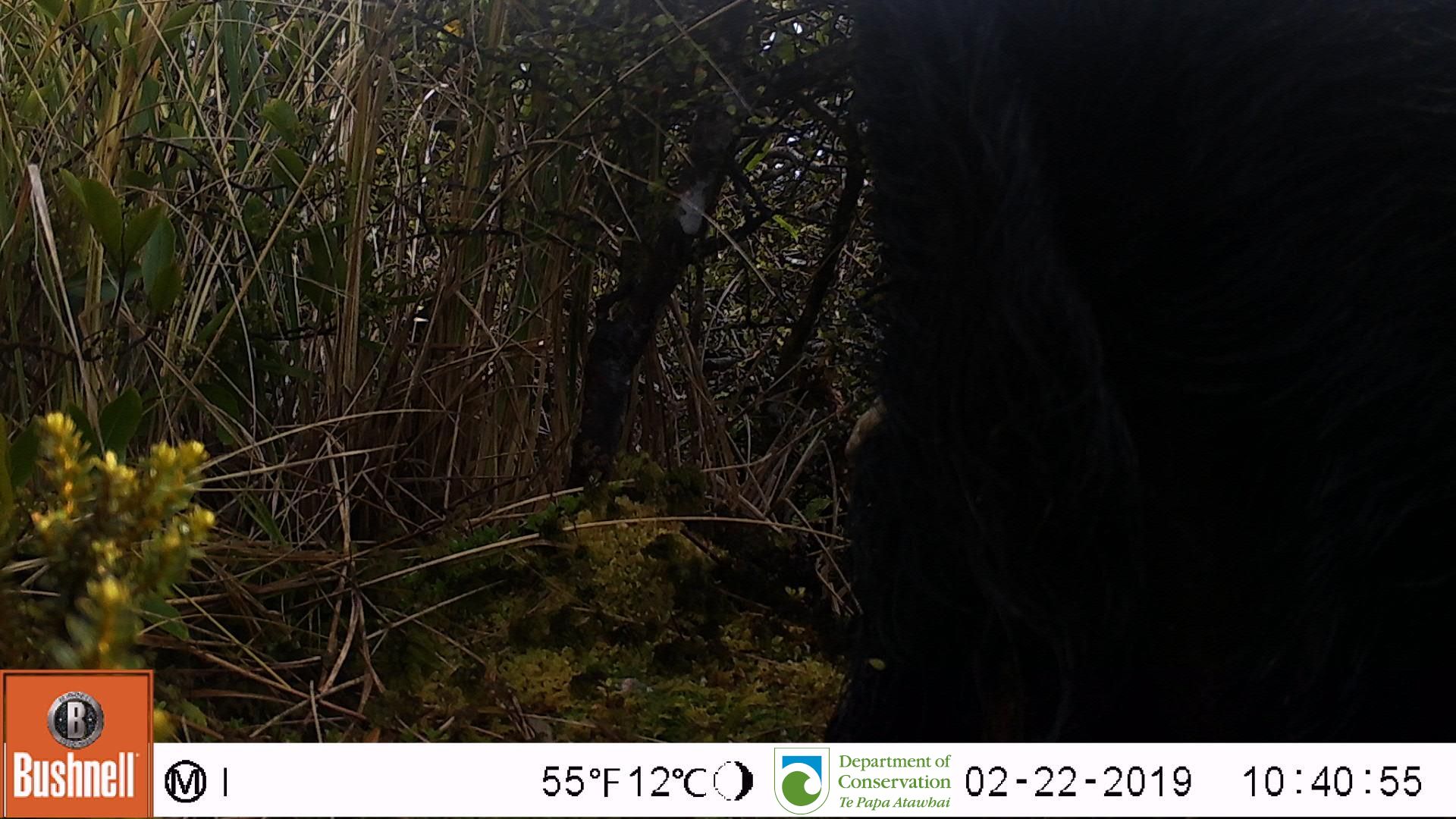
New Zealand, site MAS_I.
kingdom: Animalia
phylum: Chordata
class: Mammalia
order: Artiodactyla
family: Suidae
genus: Sus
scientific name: Sus scrofa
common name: pig